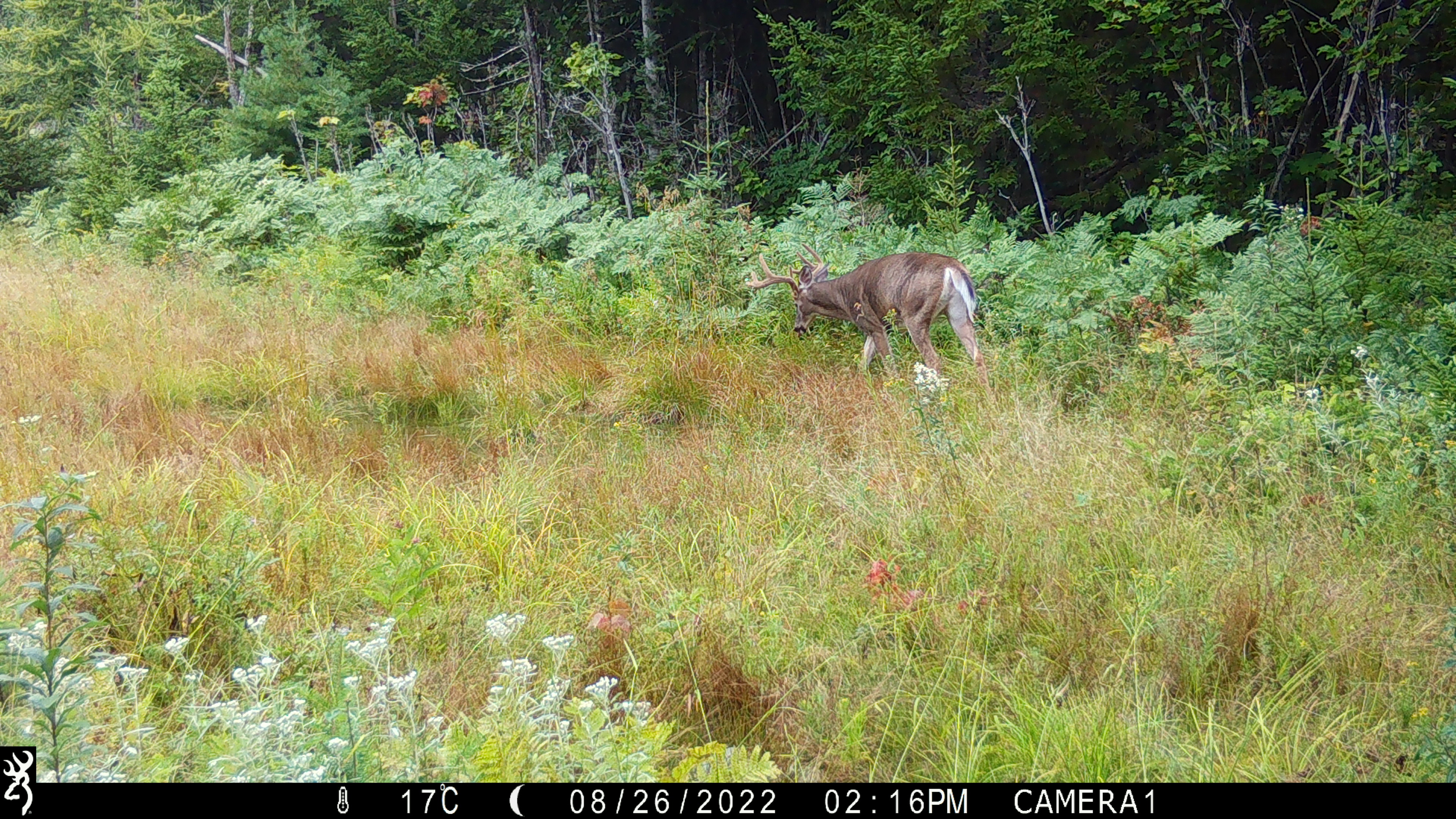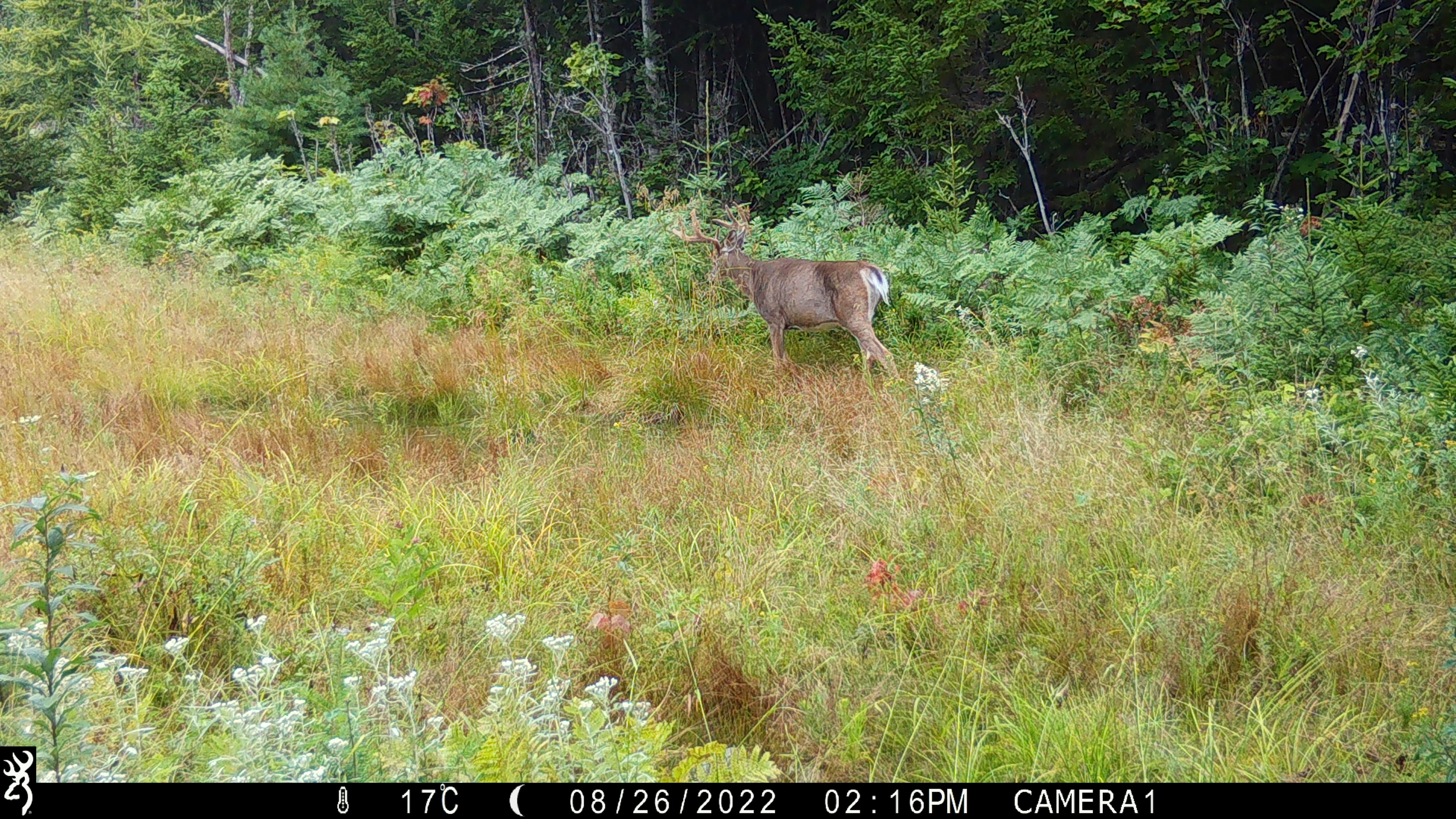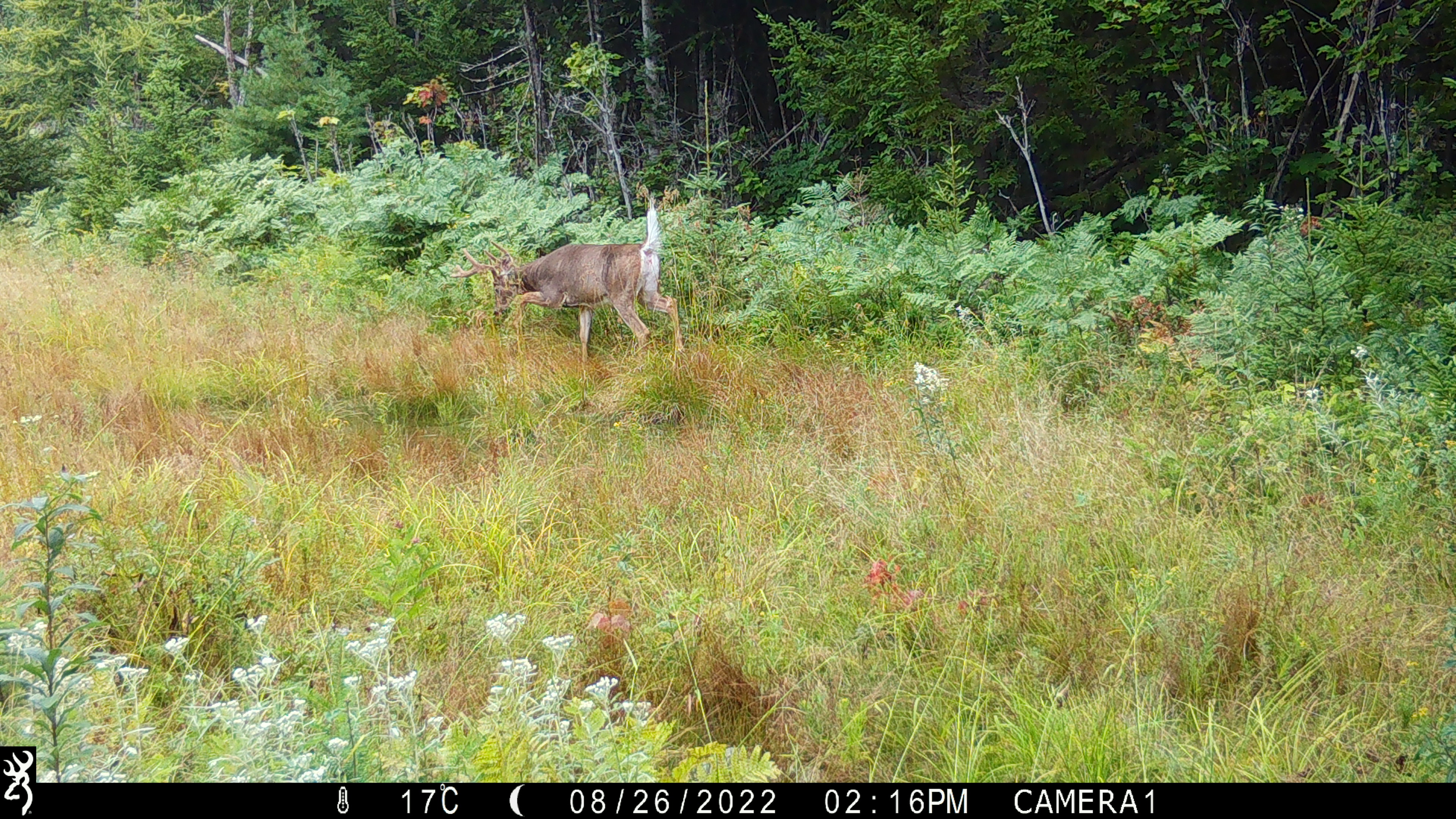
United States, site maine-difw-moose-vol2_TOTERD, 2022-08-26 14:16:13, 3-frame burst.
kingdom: Animalia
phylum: Chordata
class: Mammalia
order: Artiodactyla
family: Cervidae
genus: Odocoileus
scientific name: Odocoileus virginianus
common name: white-tailed deer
White-tailed deer (Odocoileus virginianus).